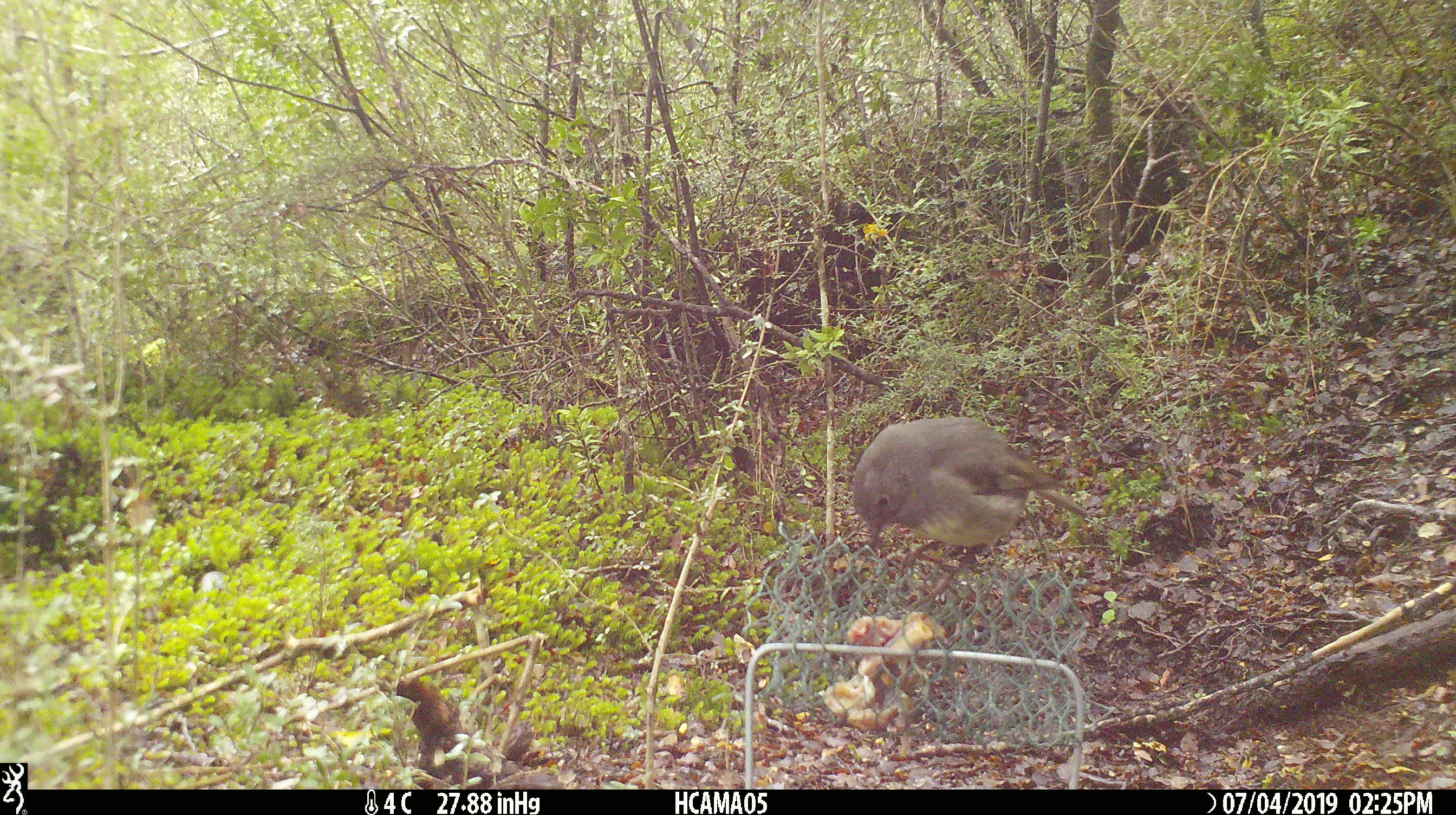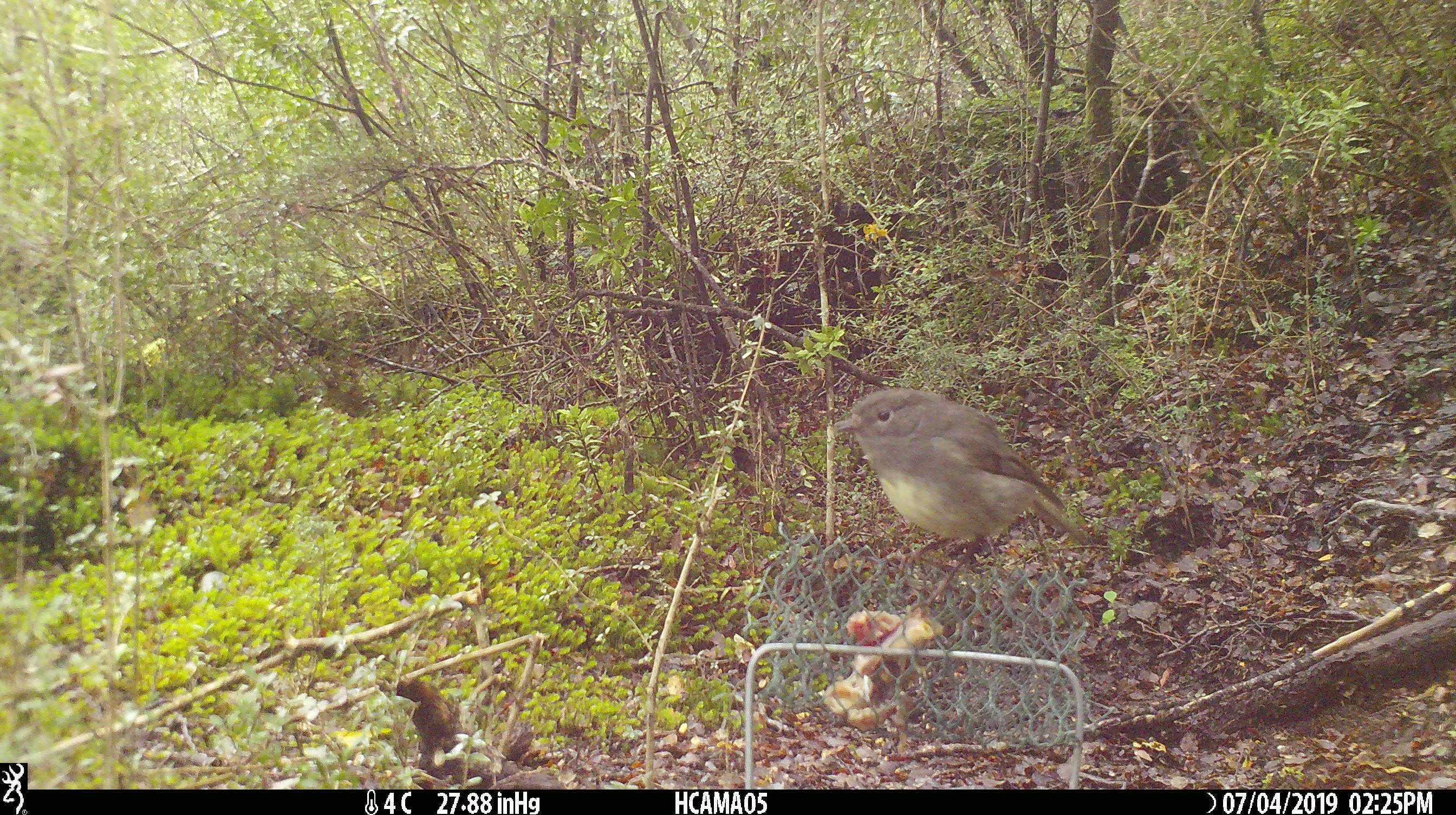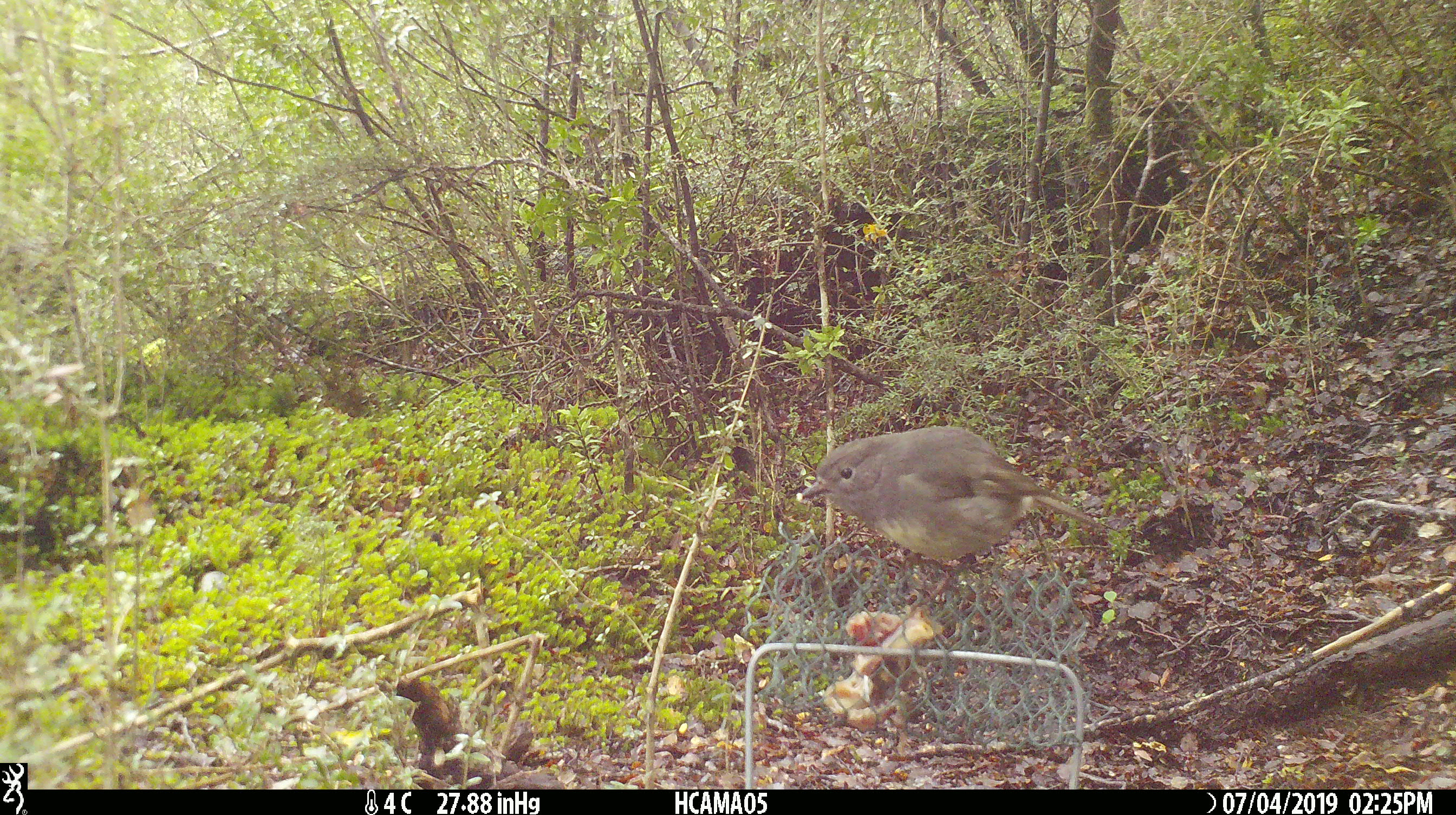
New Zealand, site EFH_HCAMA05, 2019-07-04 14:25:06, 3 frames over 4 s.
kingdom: Animalia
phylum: Chordata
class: Aves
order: Passeriformes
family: Petroicidae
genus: Petroica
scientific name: Petroica australis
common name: new zealand robin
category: robin